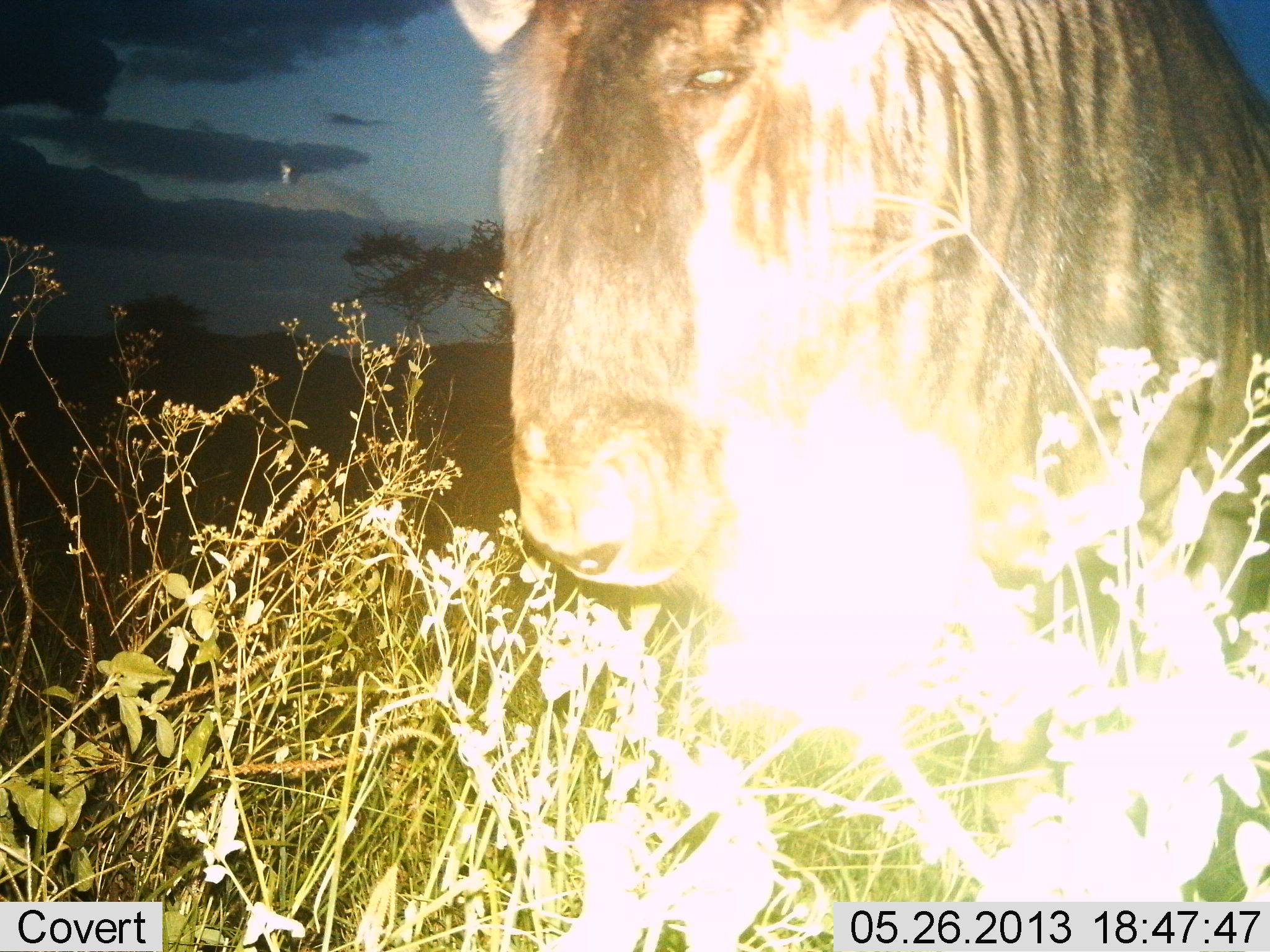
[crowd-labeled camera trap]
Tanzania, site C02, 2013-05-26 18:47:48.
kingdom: Animalia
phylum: Chordata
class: Mammalia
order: Artiodactyla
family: Bovidae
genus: Connochaetes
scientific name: Connochaetes taurinus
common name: blue wildebeest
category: wildebeest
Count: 1.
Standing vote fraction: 90%.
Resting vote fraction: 10%.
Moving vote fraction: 0%.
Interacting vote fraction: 0%.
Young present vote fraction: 0%.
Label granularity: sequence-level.